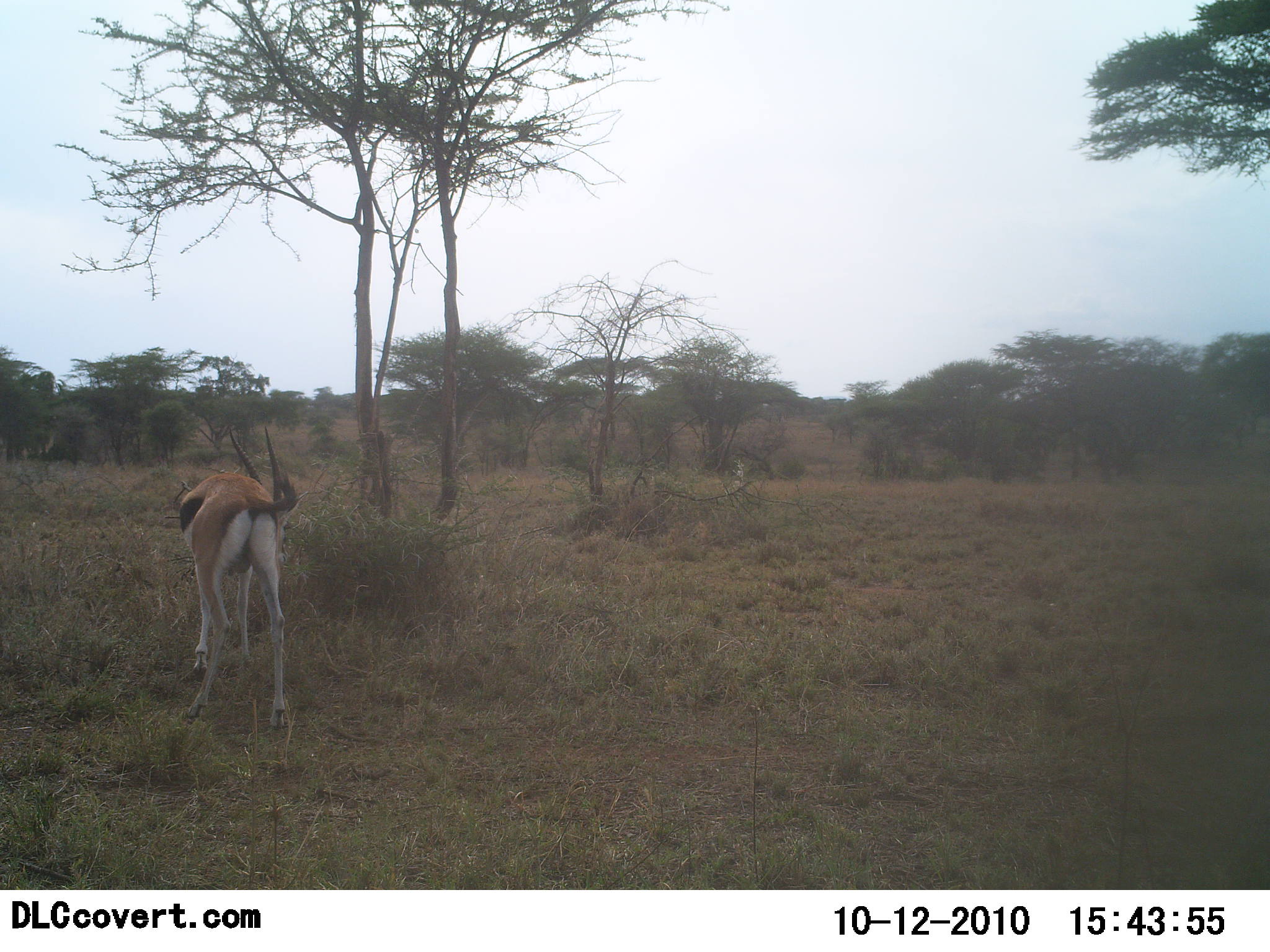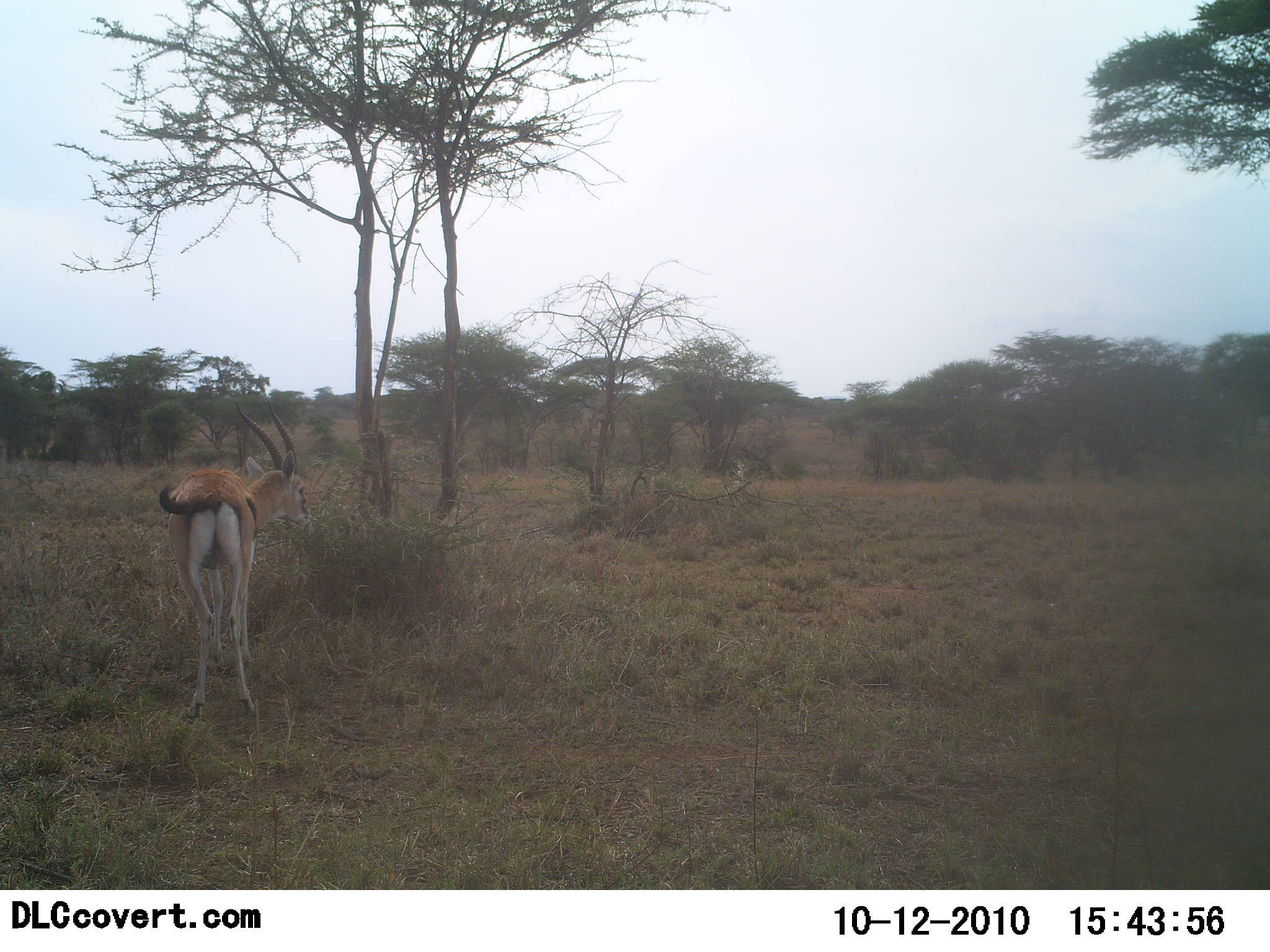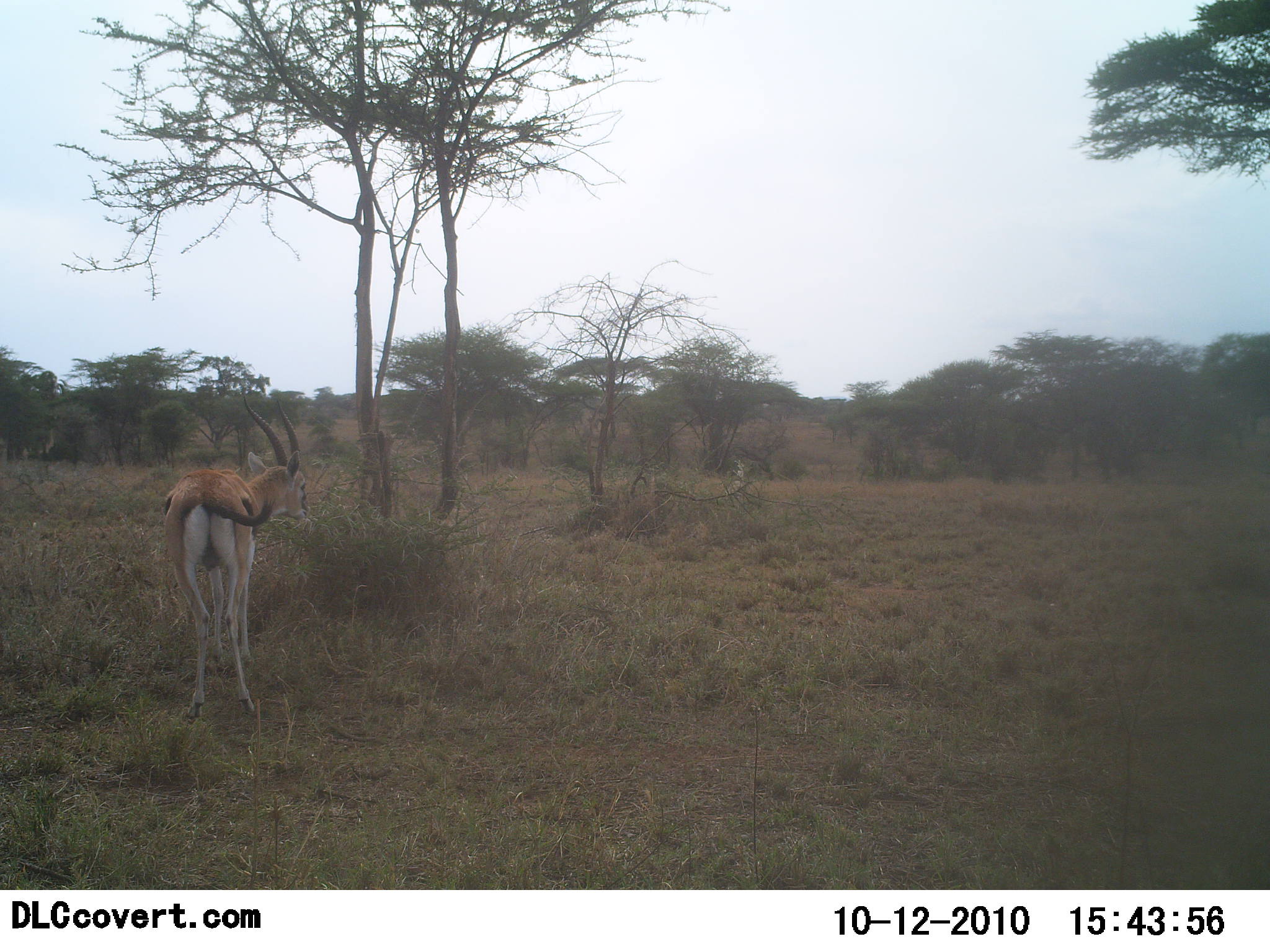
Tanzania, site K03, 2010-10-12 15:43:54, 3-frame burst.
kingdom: Animalia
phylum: Chordata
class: Mammalia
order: Artiodactyla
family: Bovidae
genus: Eudorcas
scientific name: Eudorcas thomsonii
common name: thomson's gazelle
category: gazellethomsons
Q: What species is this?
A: Gazellethomsons (thomson's gazelle) (Eudorcas thomsonii).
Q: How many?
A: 1.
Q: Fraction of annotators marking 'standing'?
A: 67%.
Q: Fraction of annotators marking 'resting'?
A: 0%.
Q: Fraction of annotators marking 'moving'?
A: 8%.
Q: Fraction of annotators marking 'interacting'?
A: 0%.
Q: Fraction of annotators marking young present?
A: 0%.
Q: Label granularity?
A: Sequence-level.